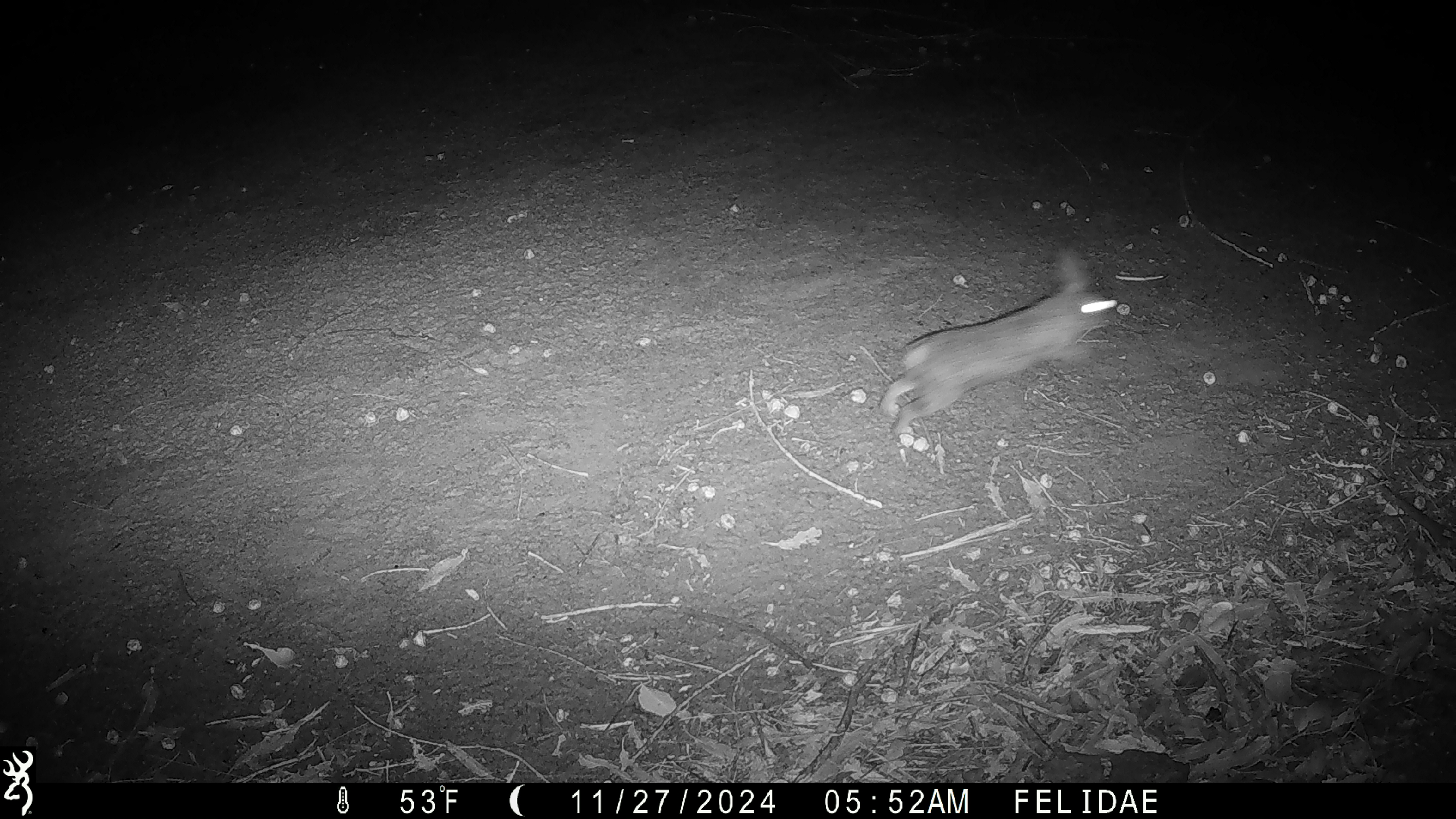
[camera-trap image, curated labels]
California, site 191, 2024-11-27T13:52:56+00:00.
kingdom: Animalia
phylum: Chordata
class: Mammalia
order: Lagomorpha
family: Leporidae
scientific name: Leporidae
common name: rabbit